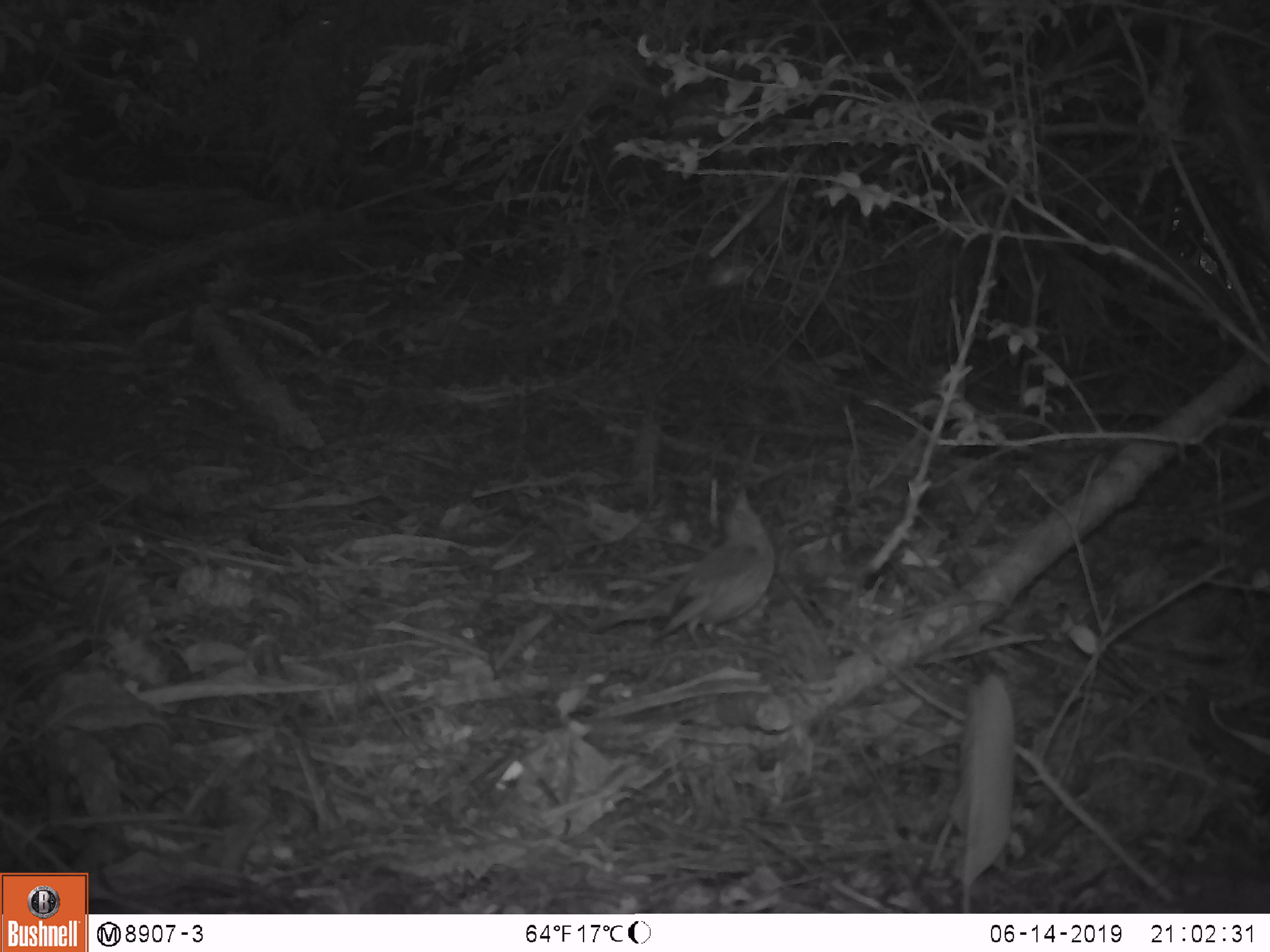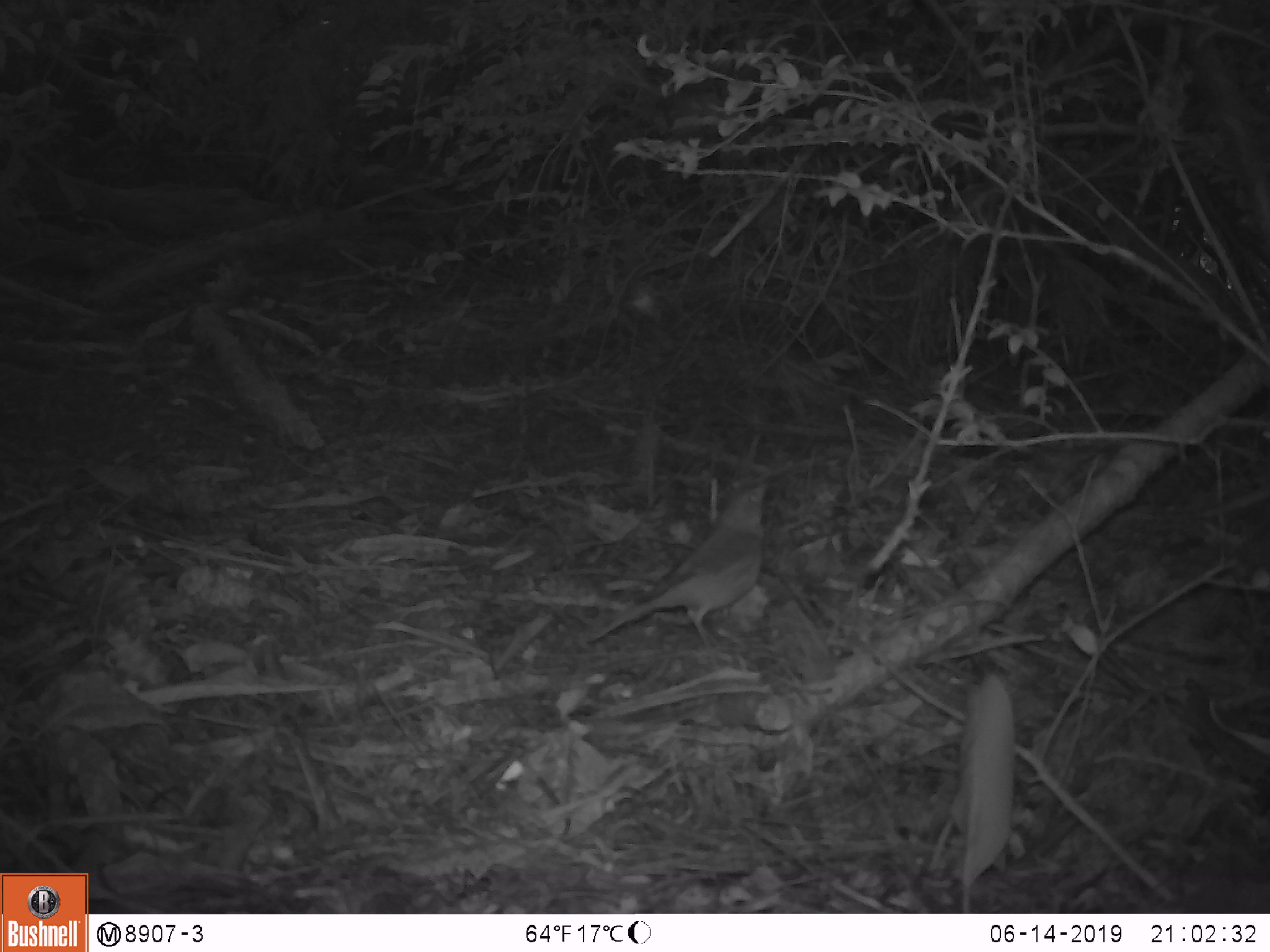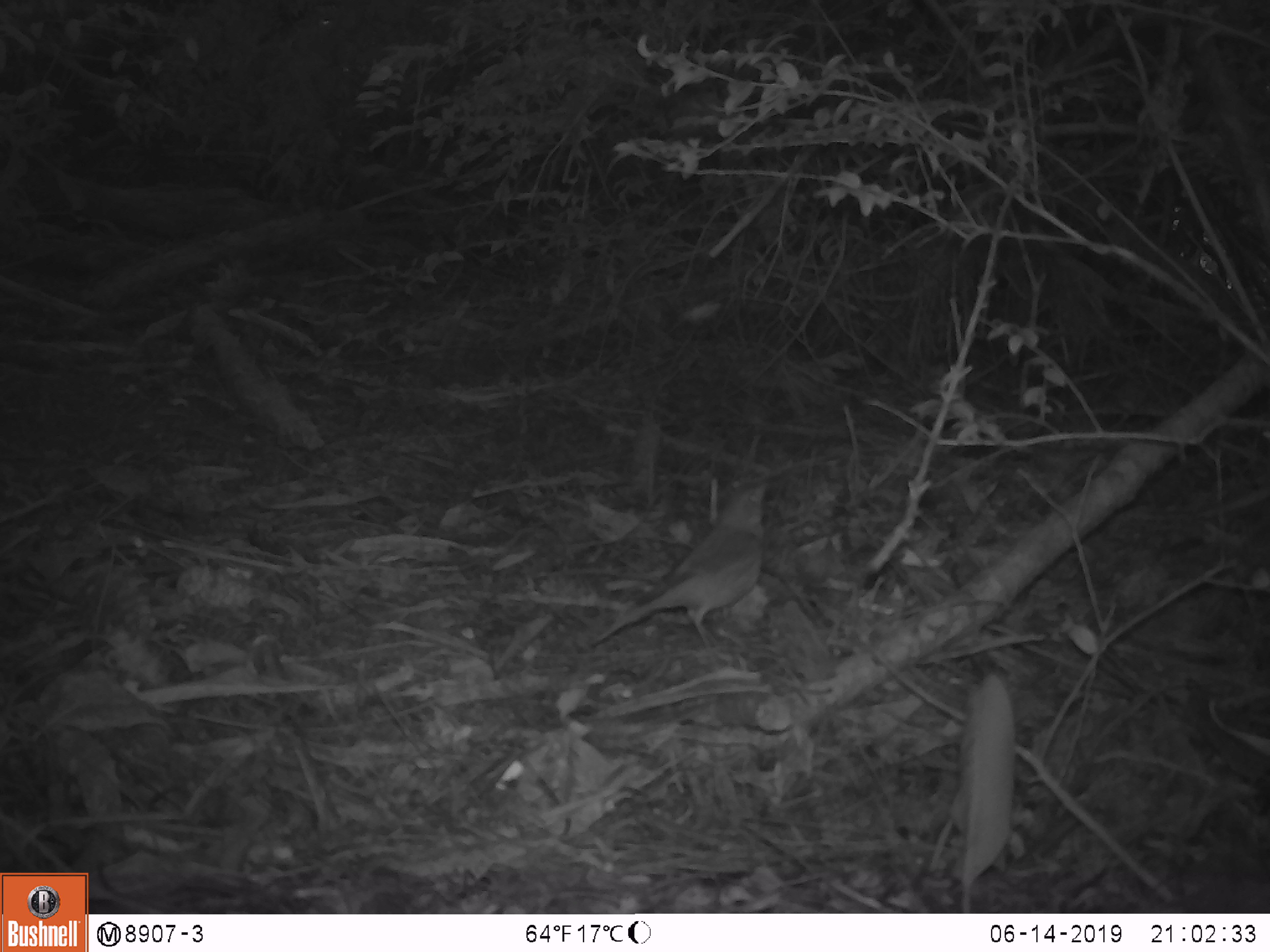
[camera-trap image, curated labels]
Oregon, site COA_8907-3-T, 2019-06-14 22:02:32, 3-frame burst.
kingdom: Animalia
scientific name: Animalia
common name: invertebrate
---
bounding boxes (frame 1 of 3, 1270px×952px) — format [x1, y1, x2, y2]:
invertebrate: [579, 474, 797, 662]; [696, 246, 771, 305]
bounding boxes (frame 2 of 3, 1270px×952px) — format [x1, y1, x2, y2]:
invertebrate: [566, 464, 793, 668]; [614, 264, 676, 337]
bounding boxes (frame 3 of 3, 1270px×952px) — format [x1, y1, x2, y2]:
invertebrate: [574, 453, 796, 668]; [654, 283, 739, 345]